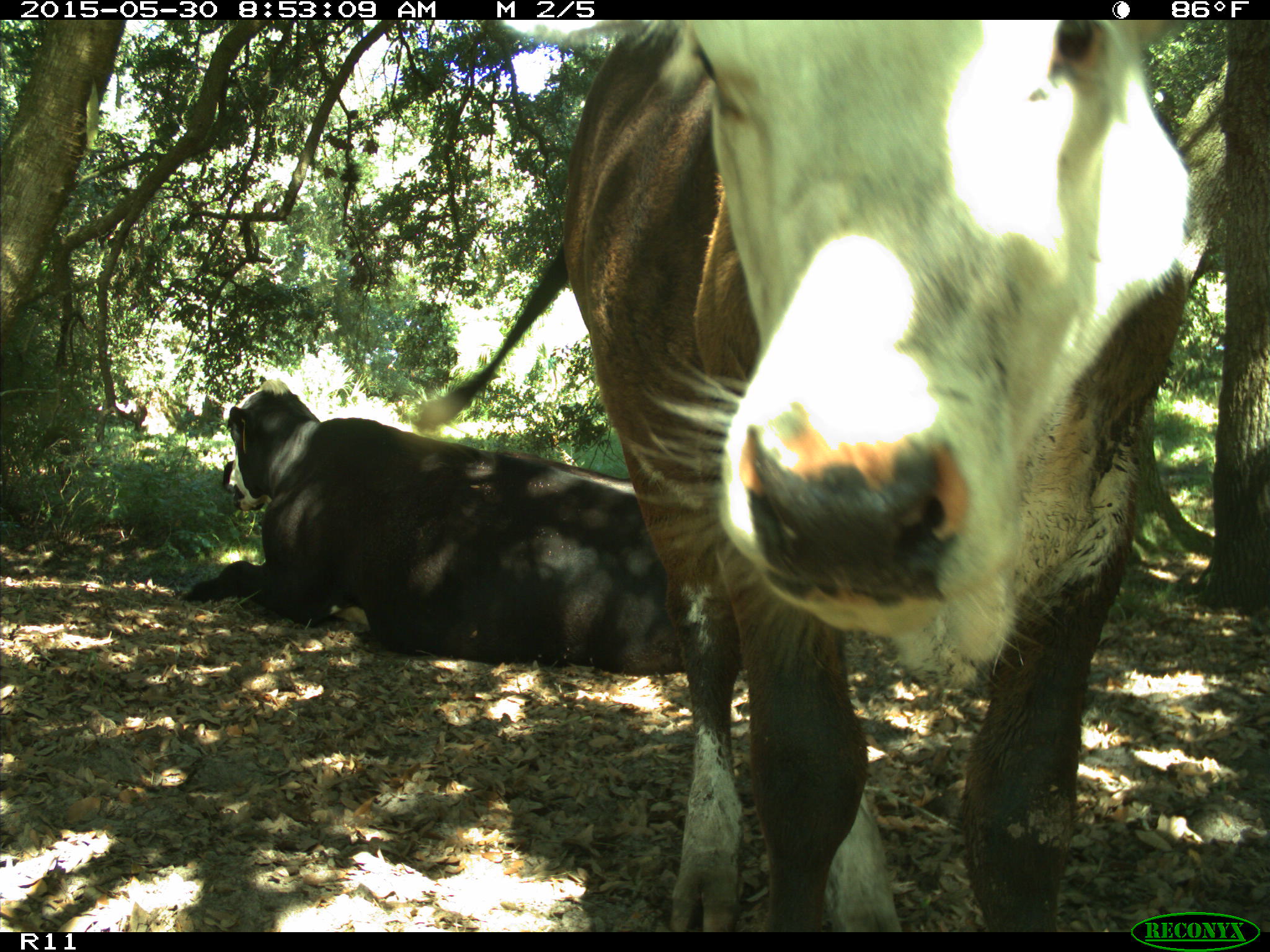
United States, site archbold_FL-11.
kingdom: Animalia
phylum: Chordata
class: Mammalia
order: Artiodactyla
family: Bovidae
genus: Bos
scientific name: Bos taurus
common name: domestic cow